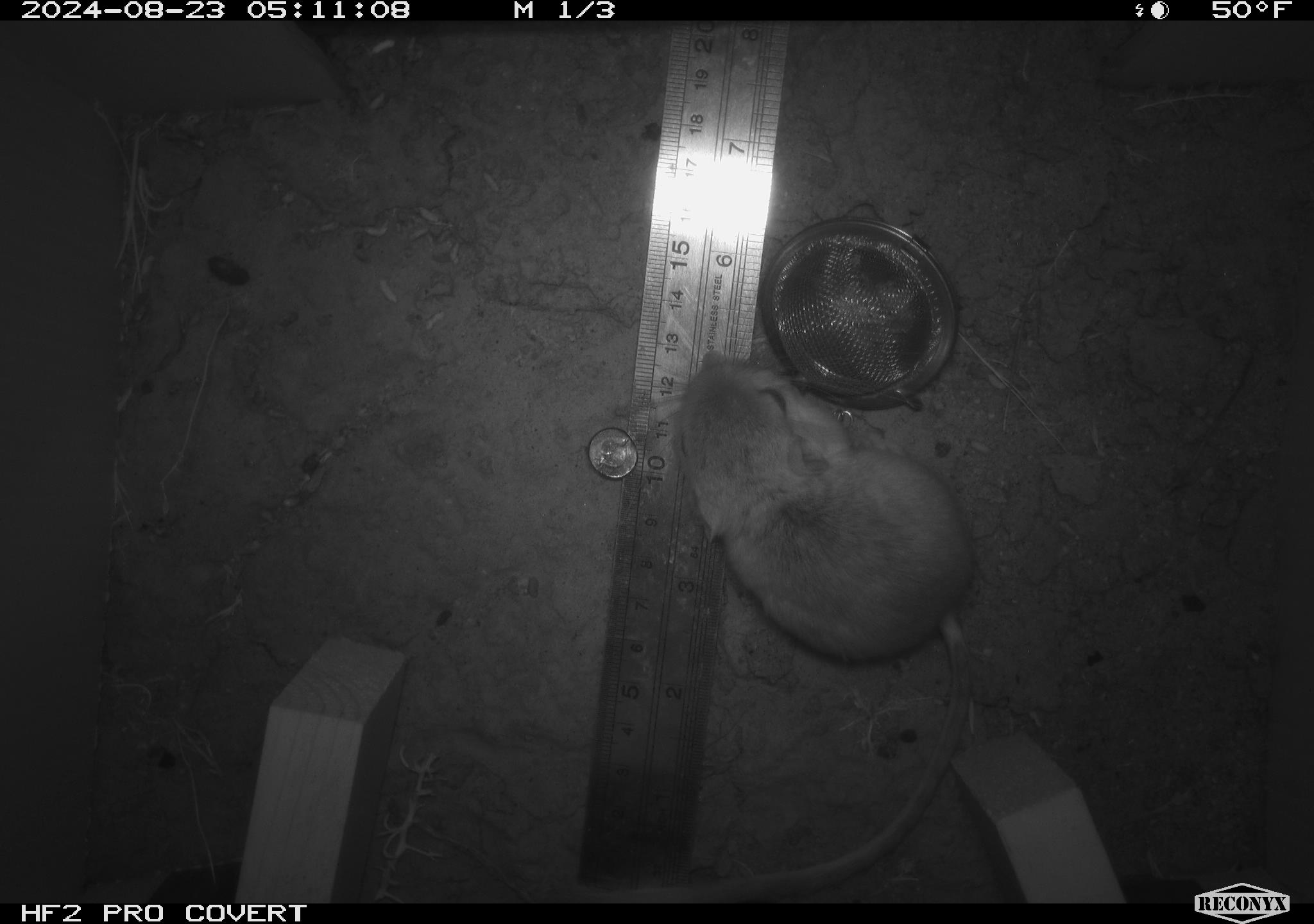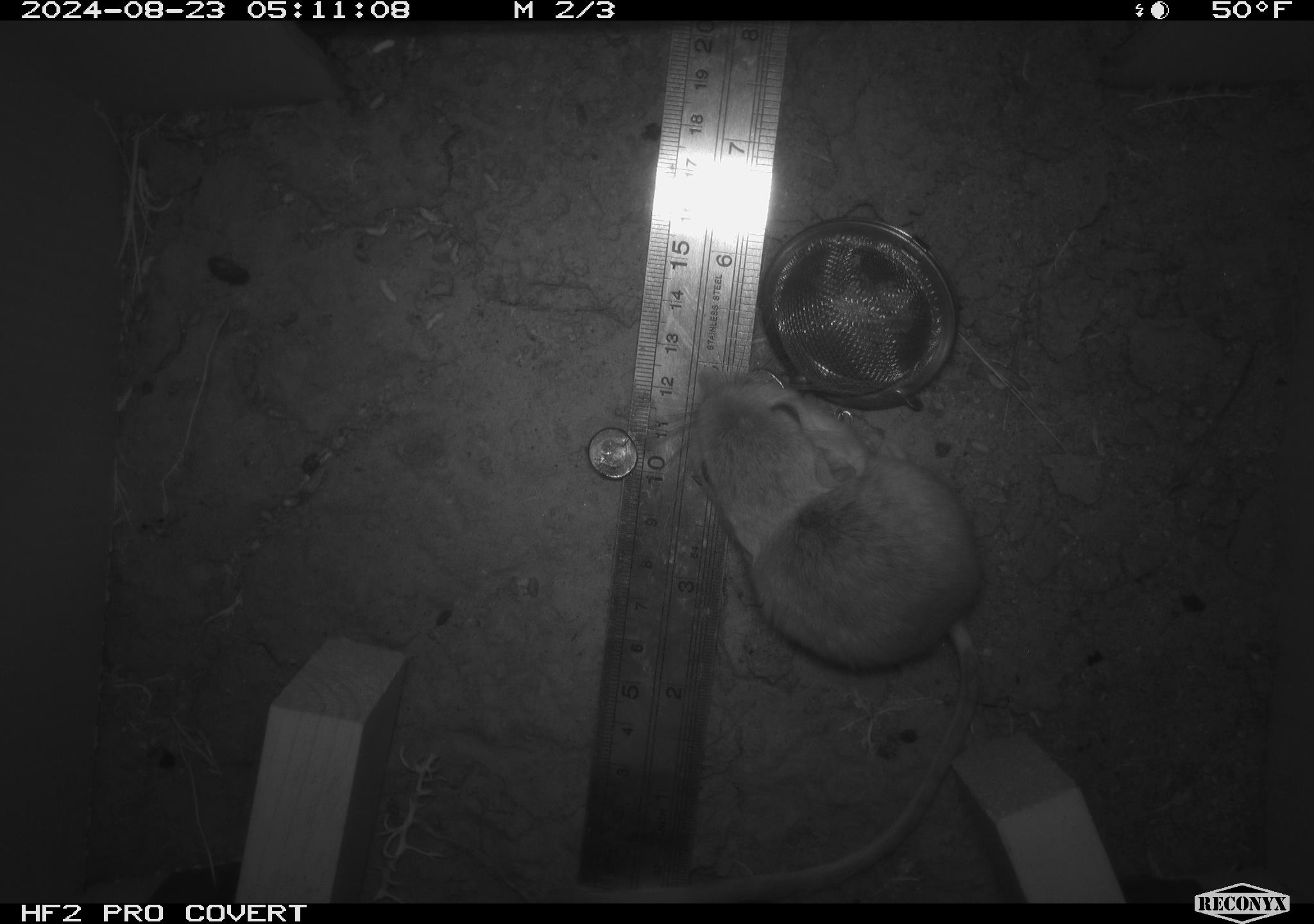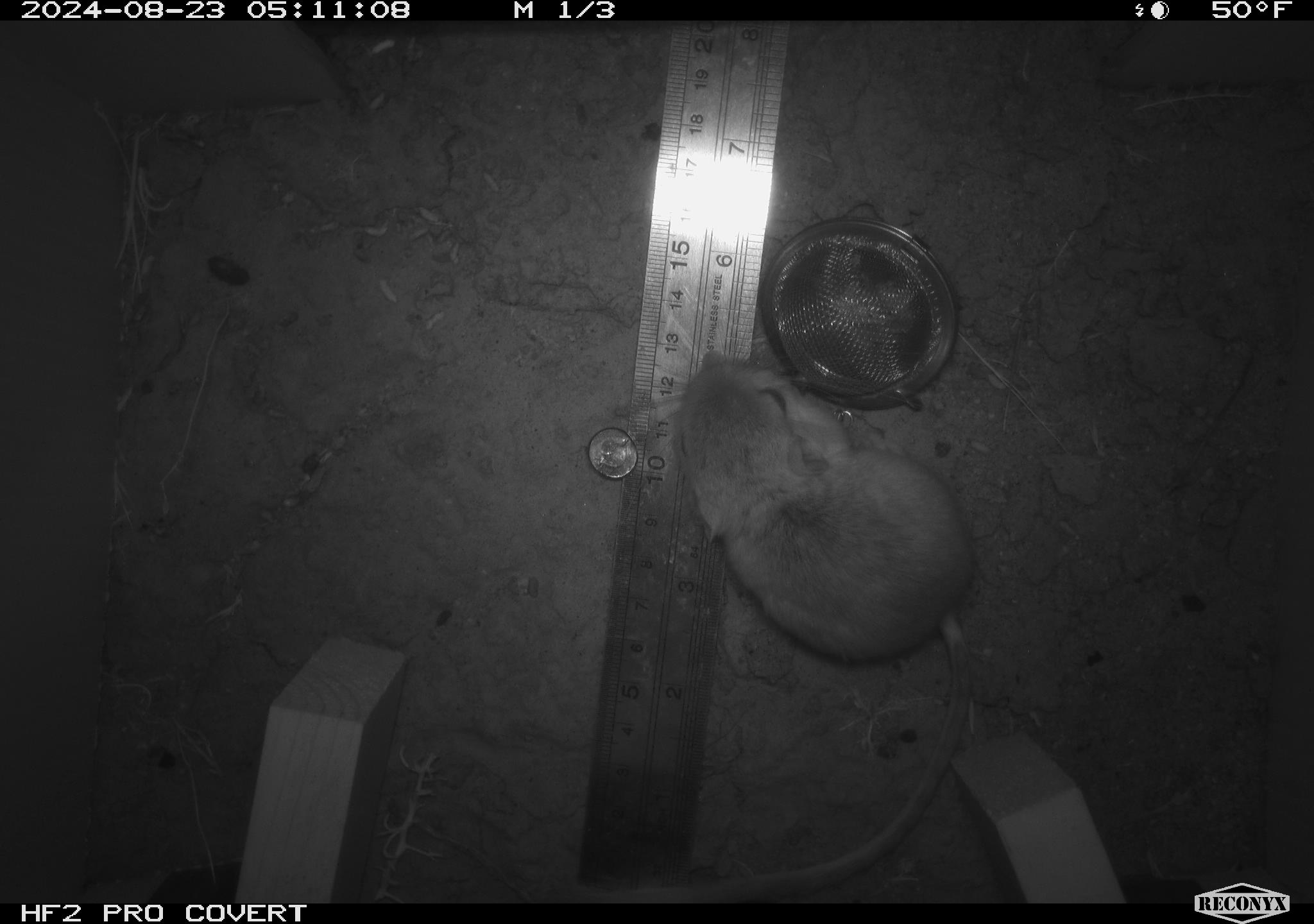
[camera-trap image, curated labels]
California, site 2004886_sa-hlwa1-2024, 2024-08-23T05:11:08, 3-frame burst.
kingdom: Animalia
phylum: Chordata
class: Mammalia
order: Rodentia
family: Heteromyidae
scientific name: Heteromyidae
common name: kangaroo rats and pocket mice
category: heteromyidae family